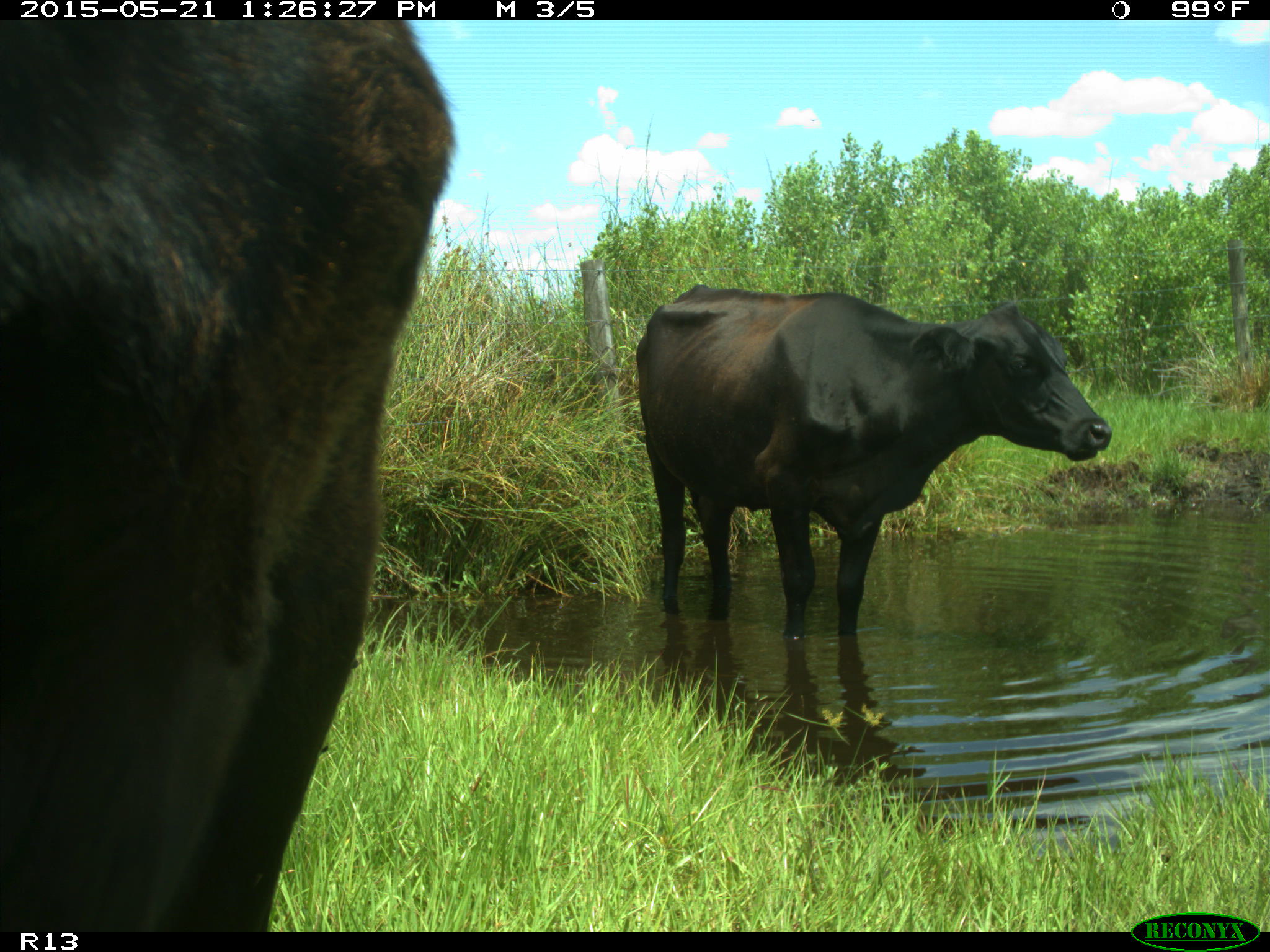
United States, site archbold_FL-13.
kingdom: Animalia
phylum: Chordata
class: Mammalia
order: Artiodactyla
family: Bovidae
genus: Bos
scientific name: Bos taurus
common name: domestic cow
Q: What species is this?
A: Bos taurus (domestic cow).